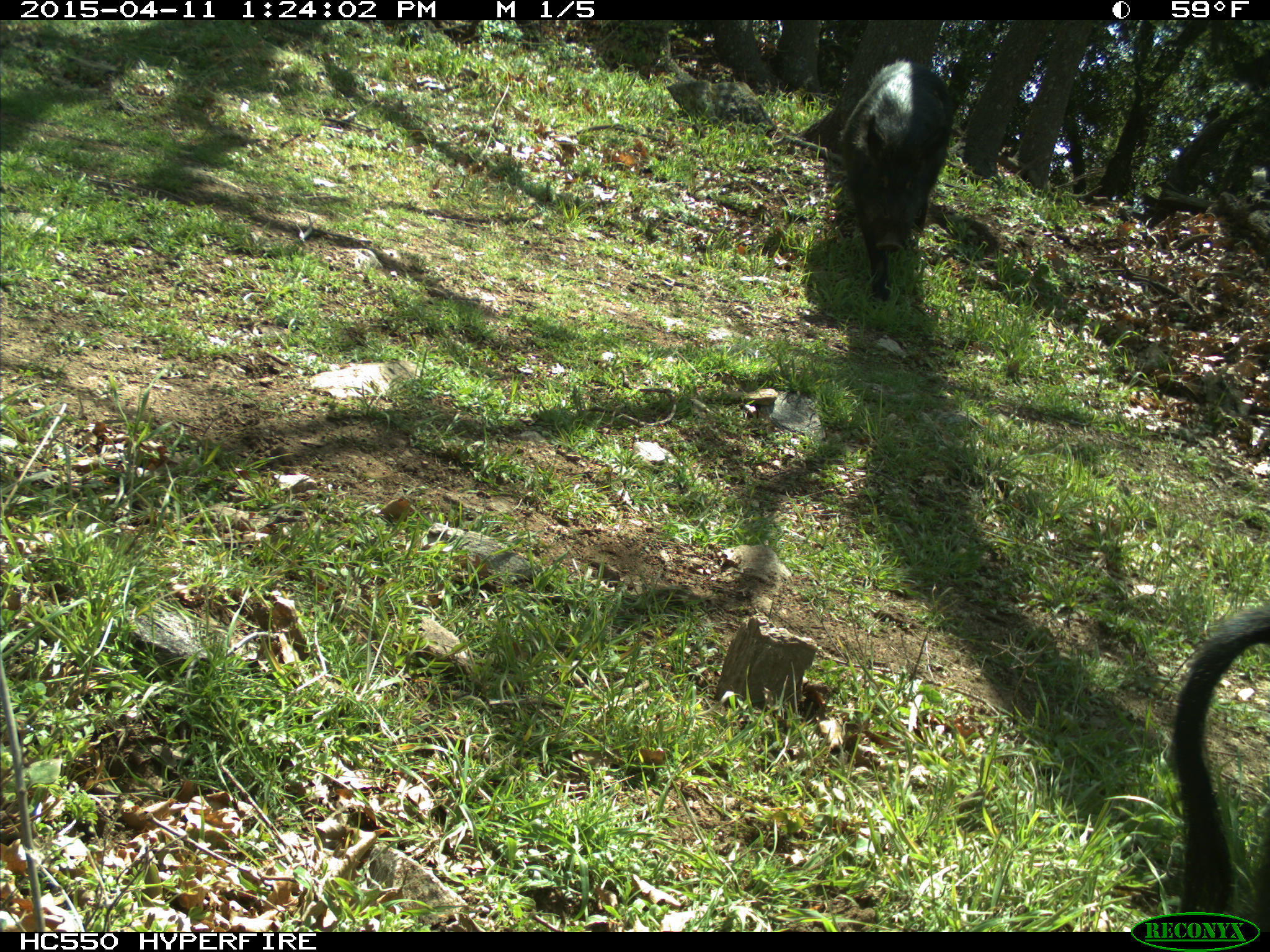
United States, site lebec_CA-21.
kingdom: Animalia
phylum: Chordata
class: Mammalia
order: Artiodactyla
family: Suidae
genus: Sus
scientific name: Sus scrofa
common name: wild boar